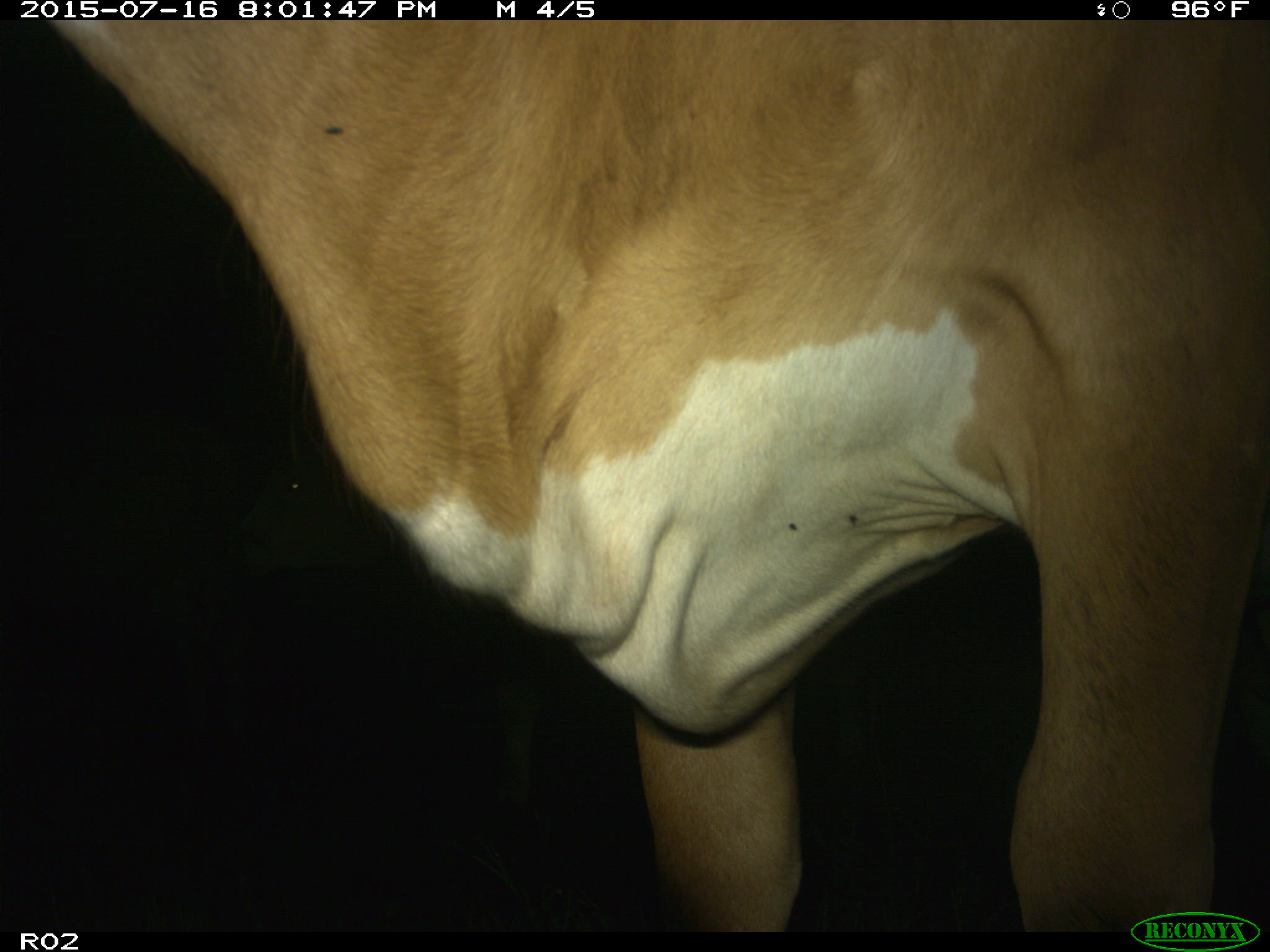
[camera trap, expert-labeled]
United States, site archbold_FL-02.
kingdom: Animalia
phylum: Chordata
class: Mammalia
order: Artiodactyla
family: Bovidae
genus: Bos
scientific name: Bos taurus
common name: domestic cow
Bos taurus (domestic cow).